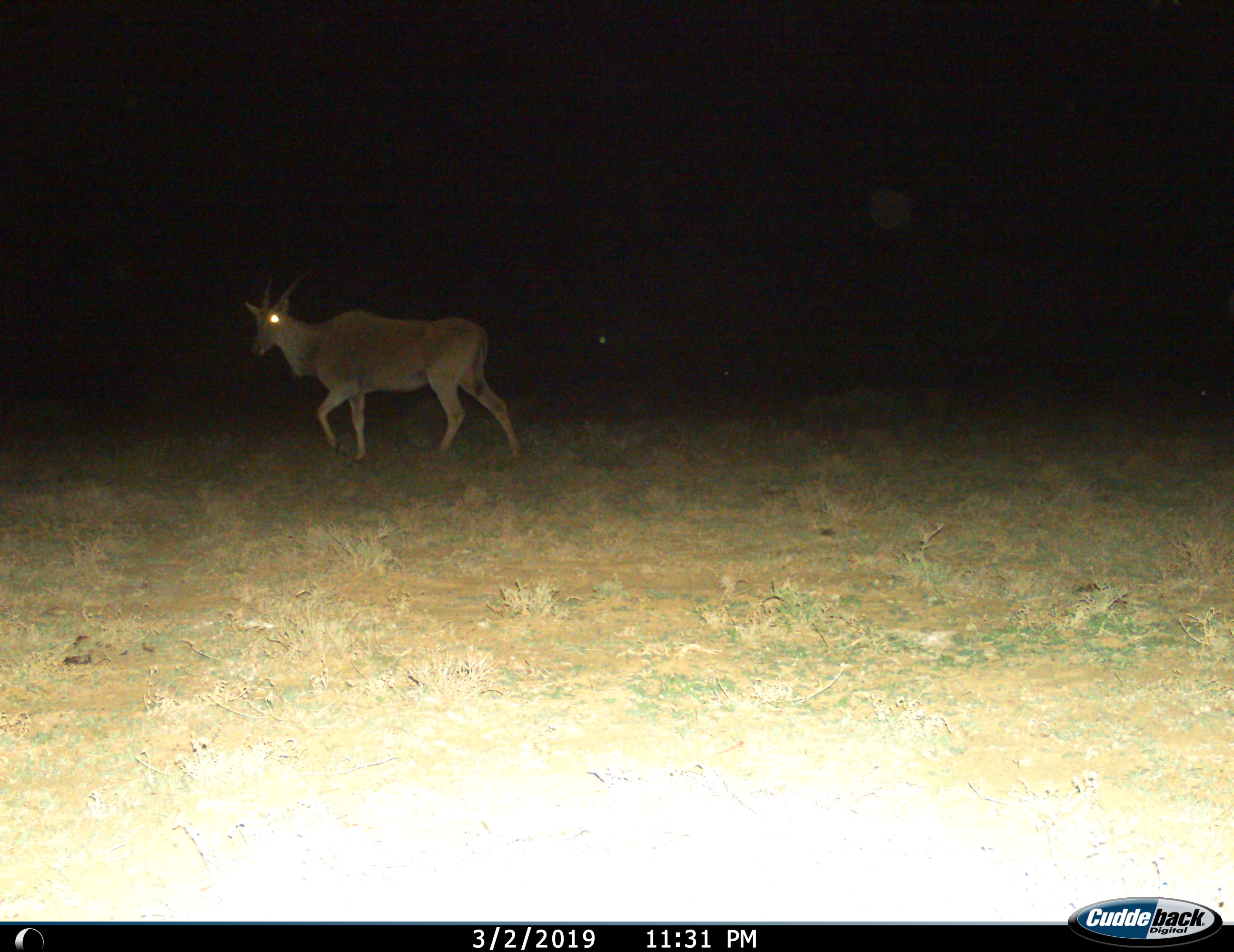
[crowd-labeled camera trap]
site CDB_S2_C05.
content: unidentified animal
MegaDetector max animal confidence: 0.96